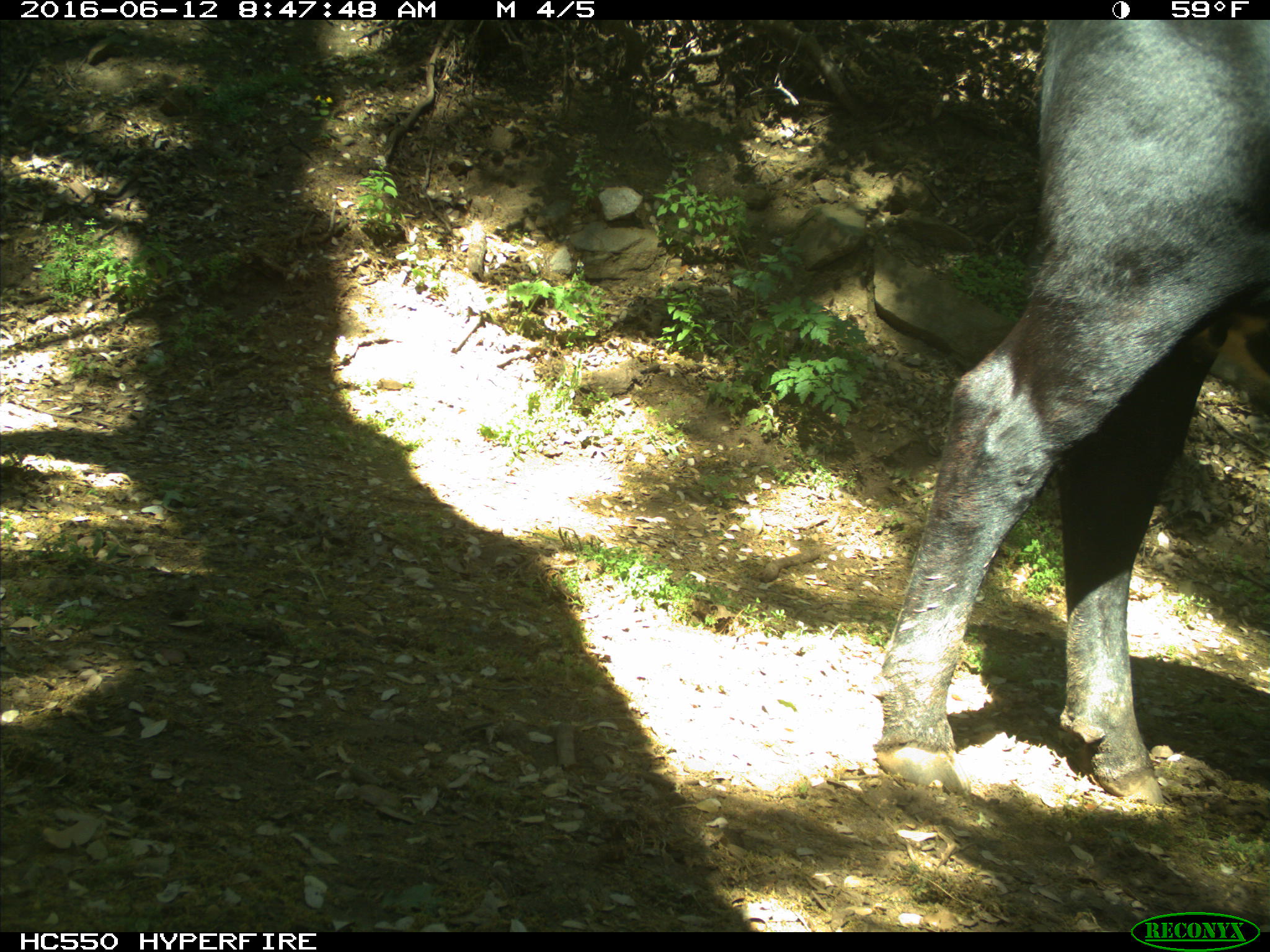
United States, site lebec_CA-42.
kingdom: Animalia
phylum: Chordata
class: Mammalia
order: Artiodactyla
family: Bovidae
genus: Bos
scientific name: Bos taurus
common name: domestic cow